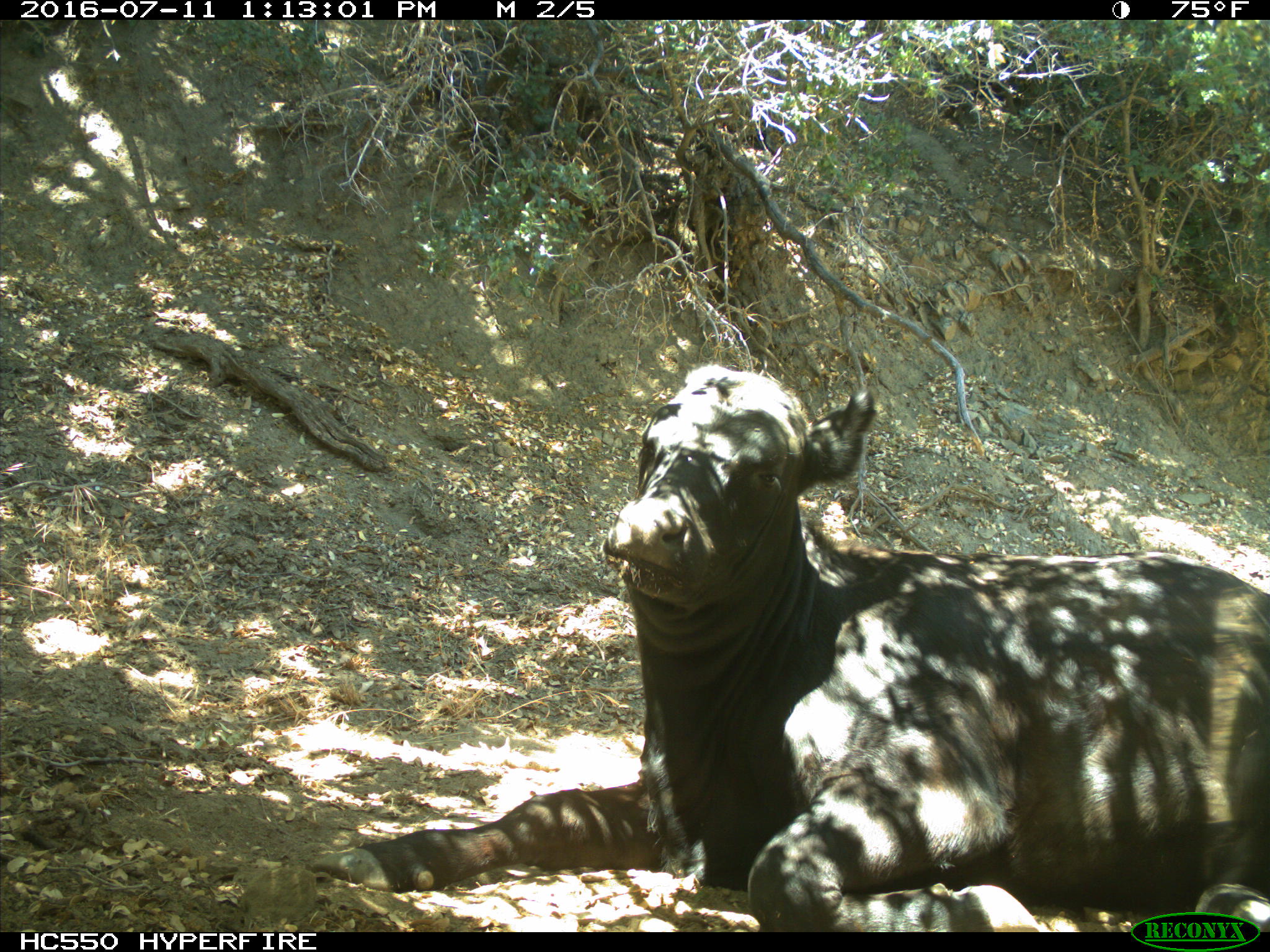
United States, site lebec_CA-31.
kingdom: Animalia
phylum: Chordata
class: Mammalia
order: Artiodactyla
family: Bovidae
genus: Bos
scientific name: Bos taurus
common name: domestic cow